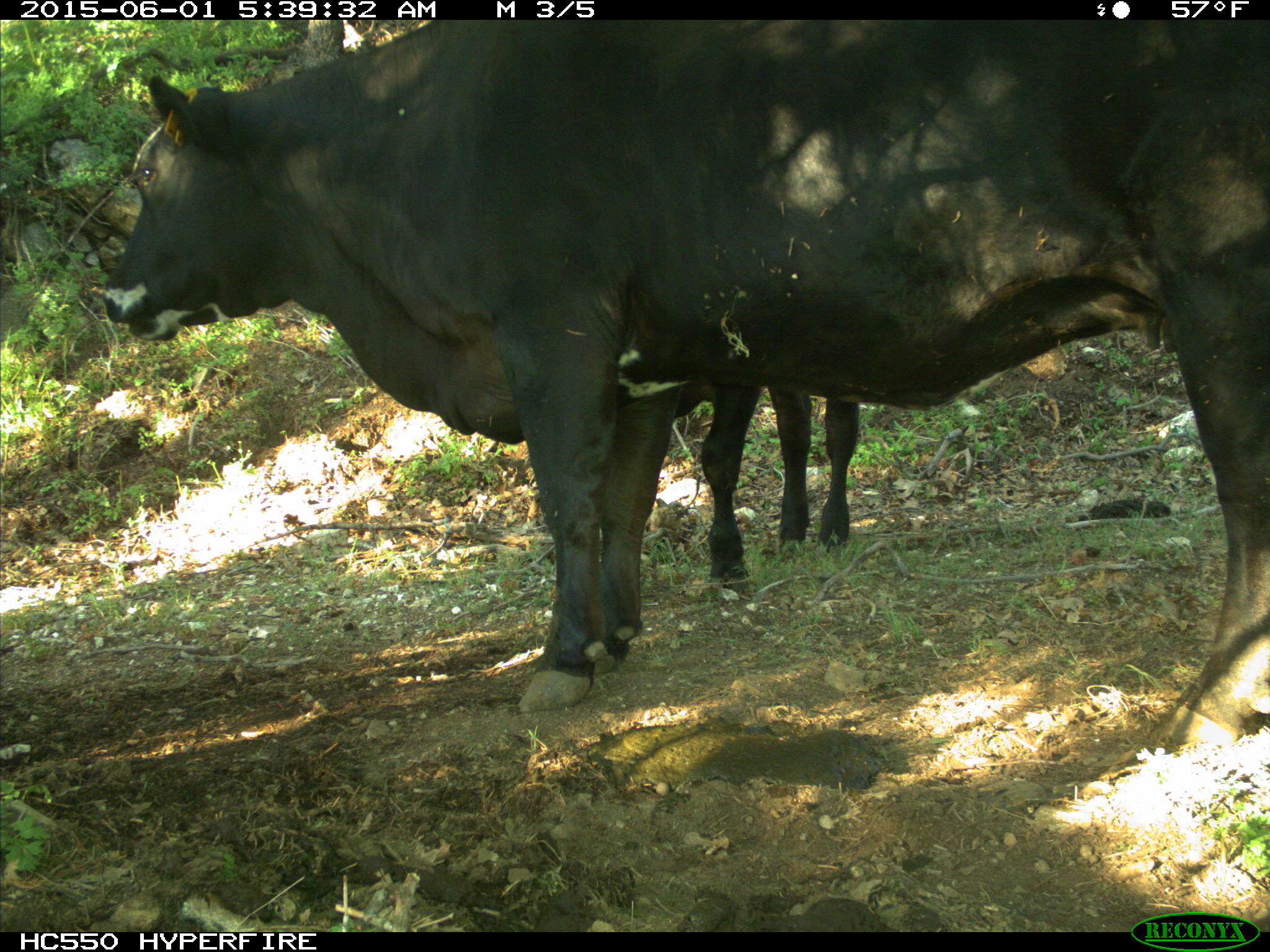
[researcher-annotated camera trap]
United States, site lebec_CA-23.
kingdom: Animalia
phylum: Chordata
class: Mammalia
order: Artiodactyla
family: Bovidae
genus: Bos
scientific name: Bos taurus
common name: domestic cow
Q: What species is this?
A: Bos taurus (domestic cow).